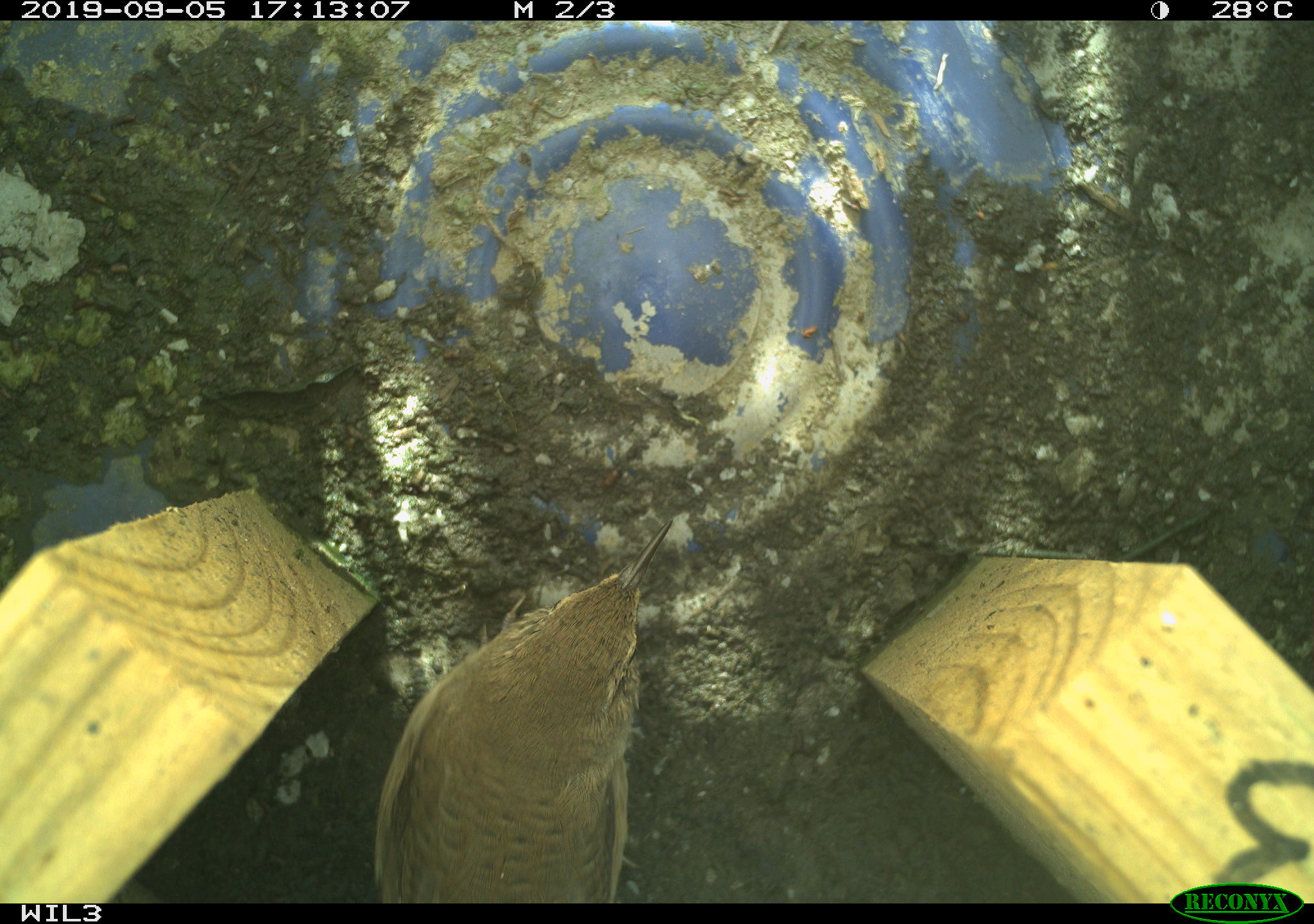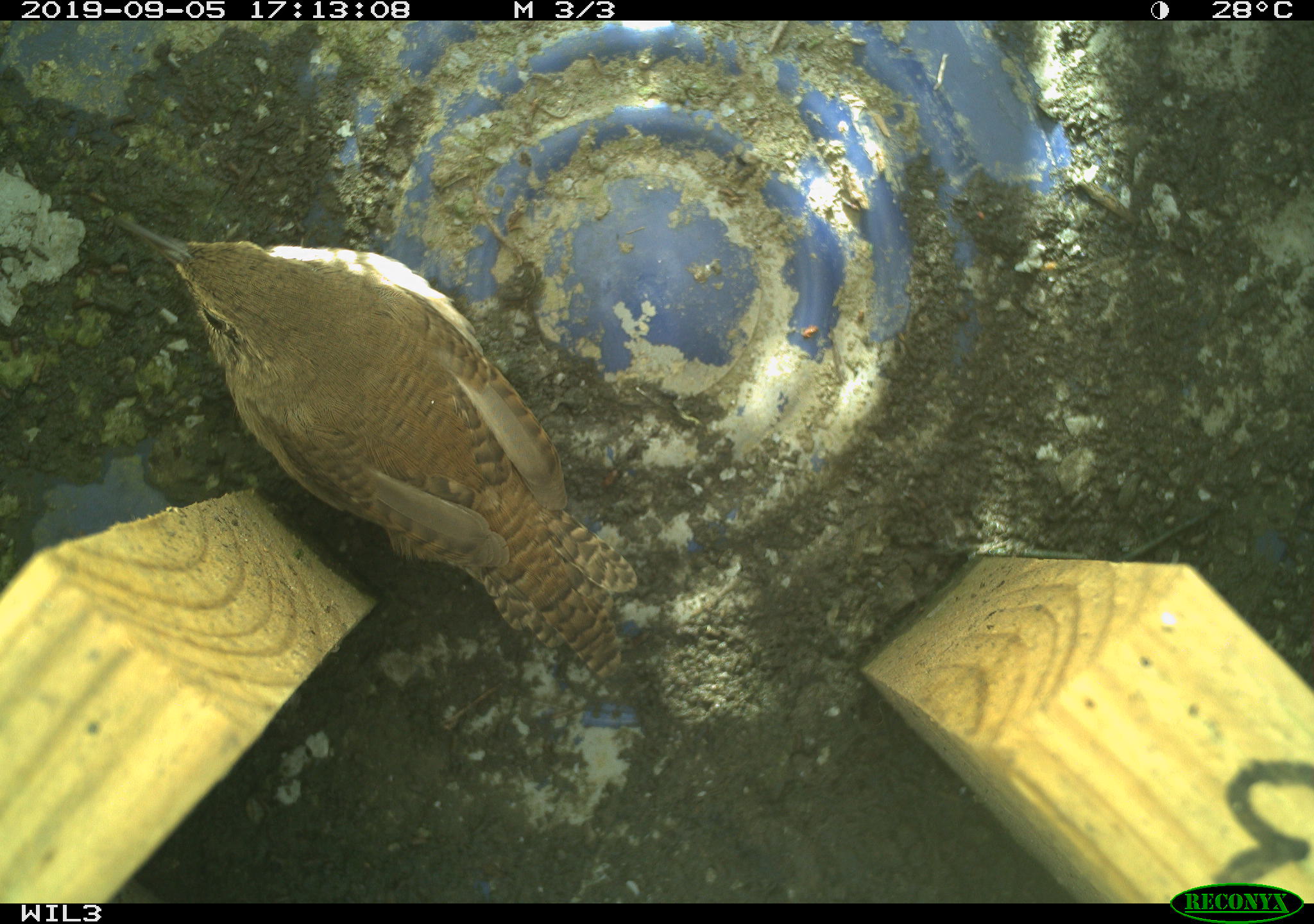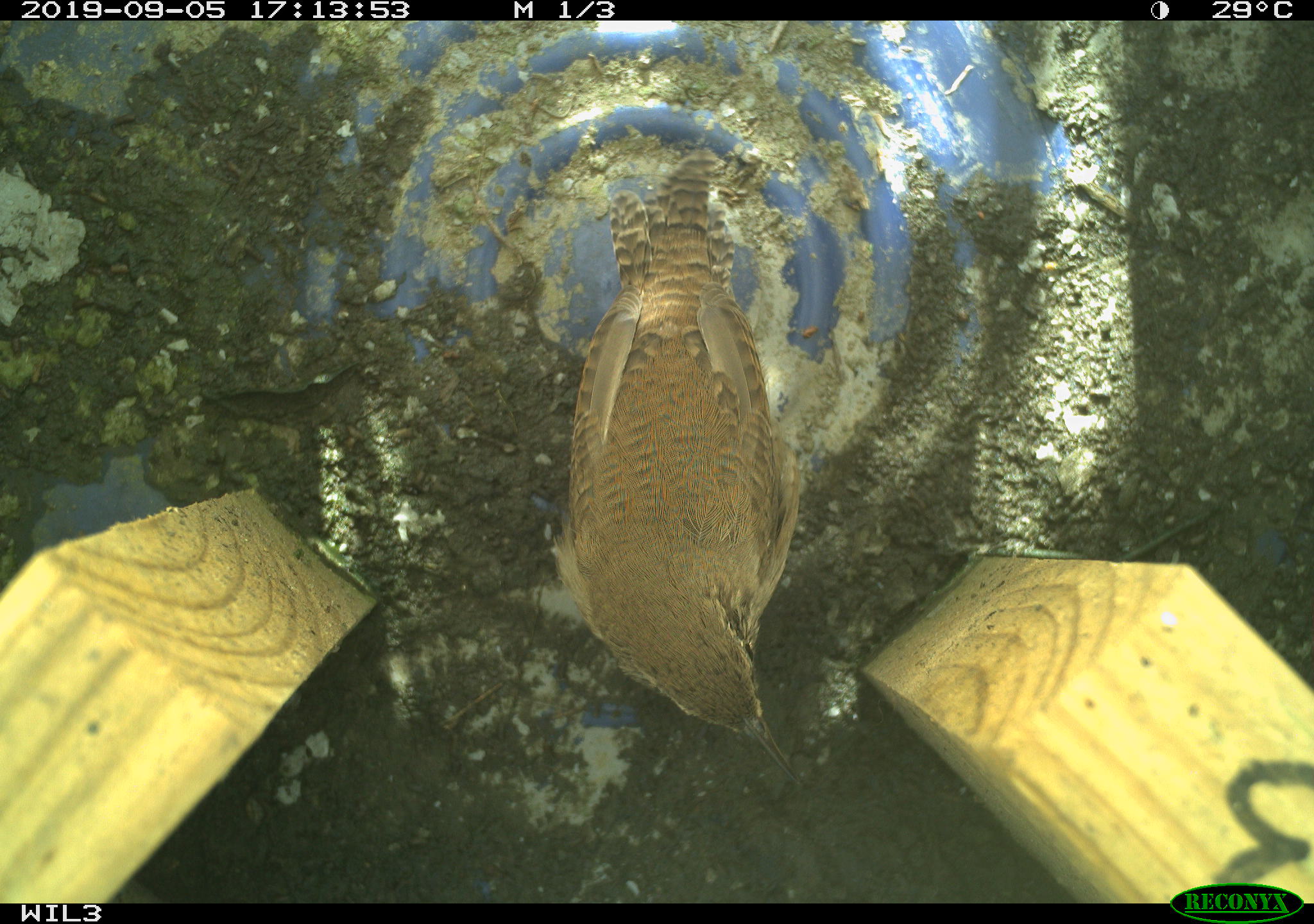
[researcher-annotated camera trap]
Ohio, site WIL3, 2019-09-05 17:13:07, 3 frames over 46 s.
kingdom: Animalia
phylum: Chordata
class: Aves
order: Passeriformes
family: Troglodytidae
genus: Troglodytes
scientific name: Troglodytes aedon aedon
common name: northern house wren